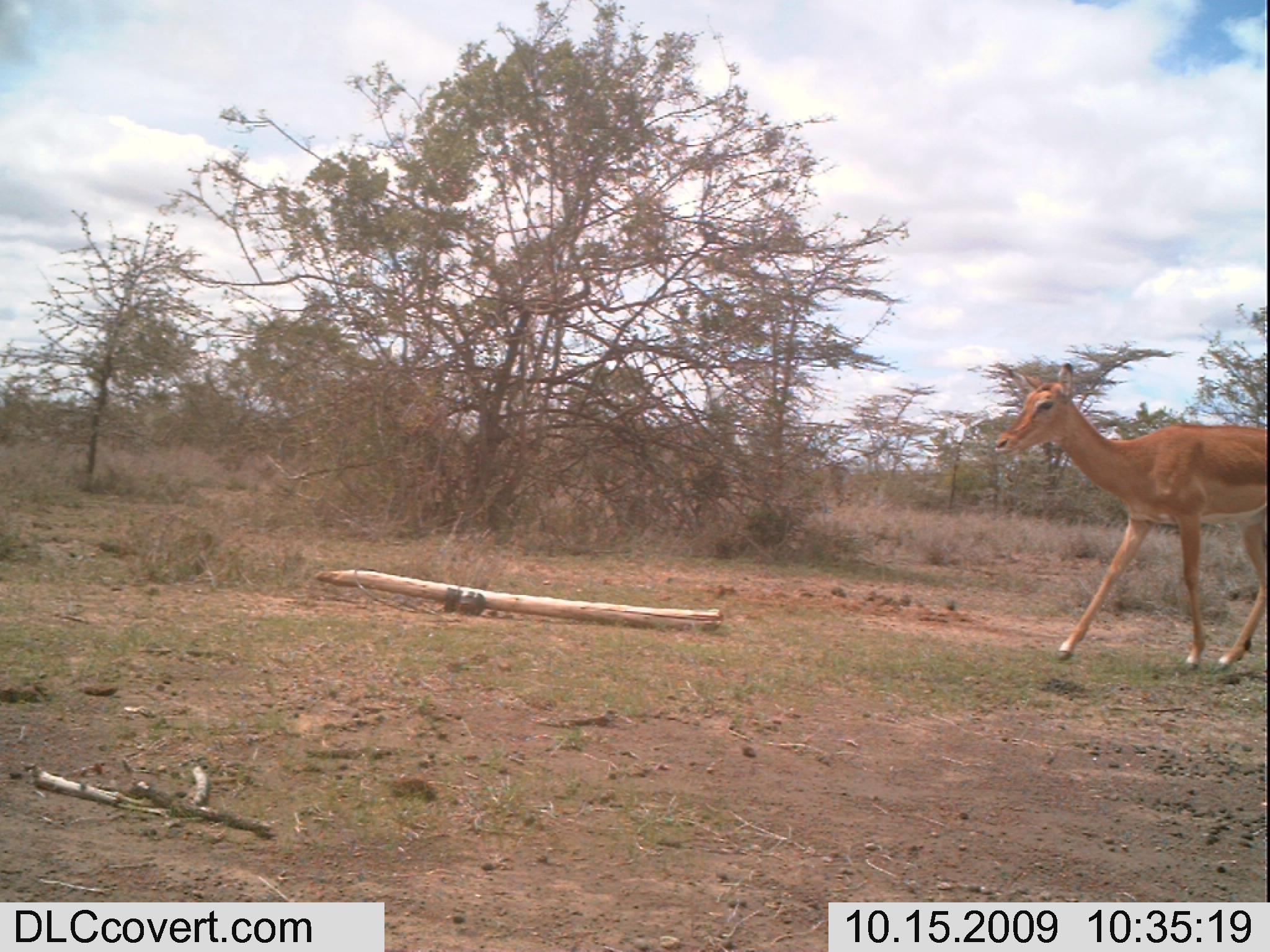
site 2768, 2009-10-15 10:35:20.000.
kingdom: Animalia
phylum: Chordata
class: Mammalia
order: Artiodactyla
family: Bovidae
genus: Aepyceros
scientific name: Aepyceros melampus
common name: impala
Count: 1.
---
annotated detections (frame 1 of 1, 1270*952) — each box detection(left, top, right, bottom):
aepyceros melampus: detection(990, 359, 1262, 675)